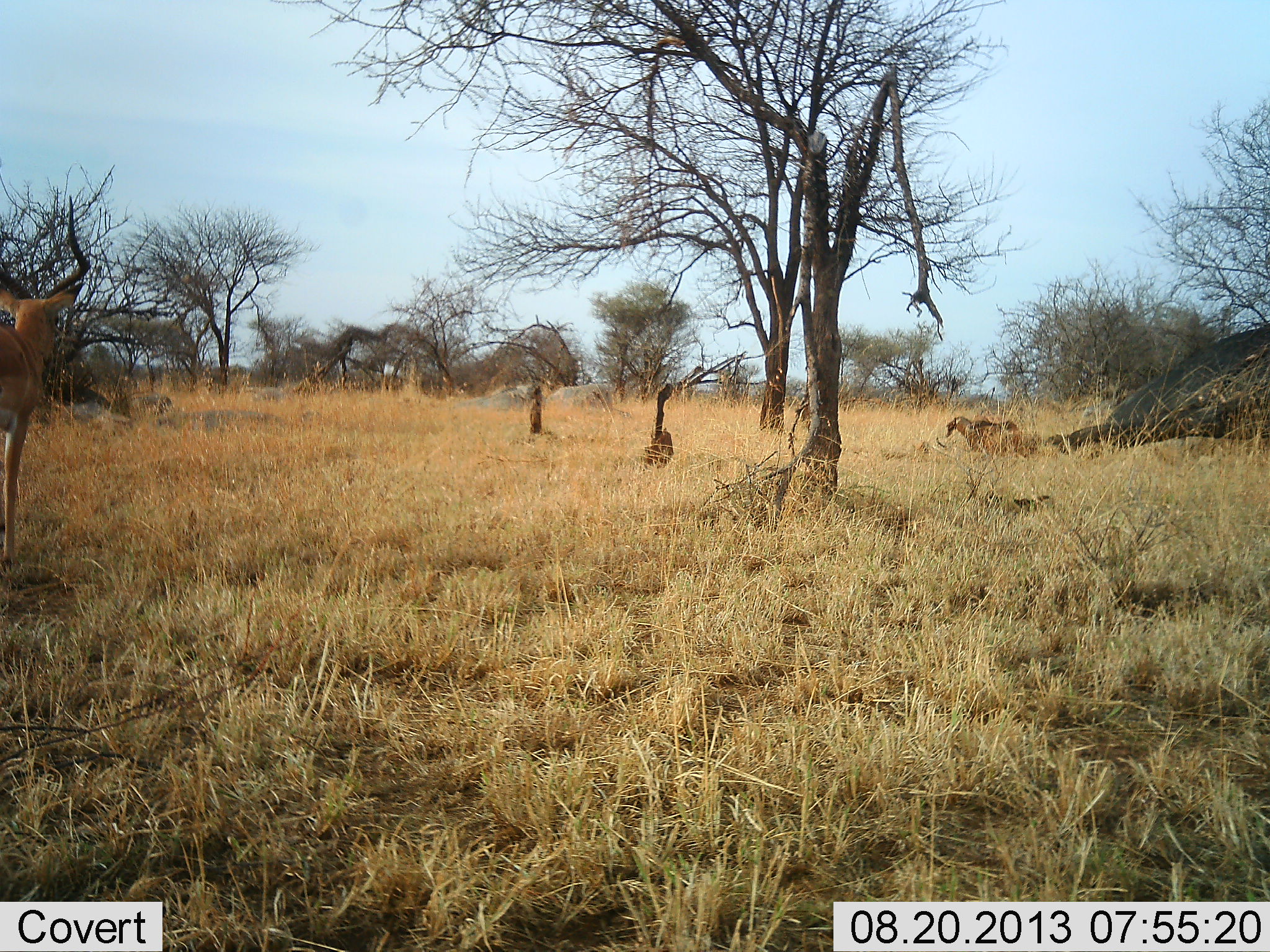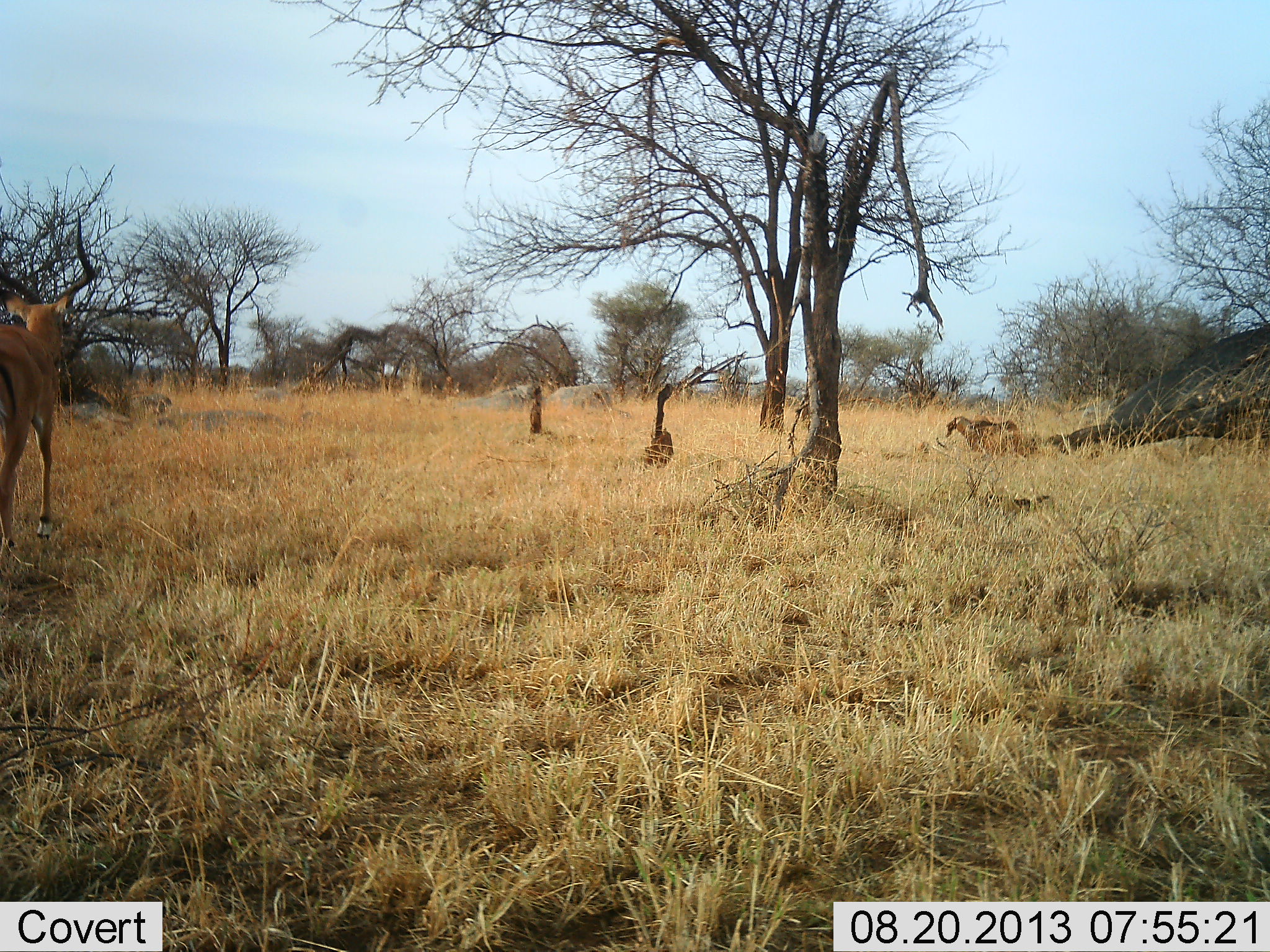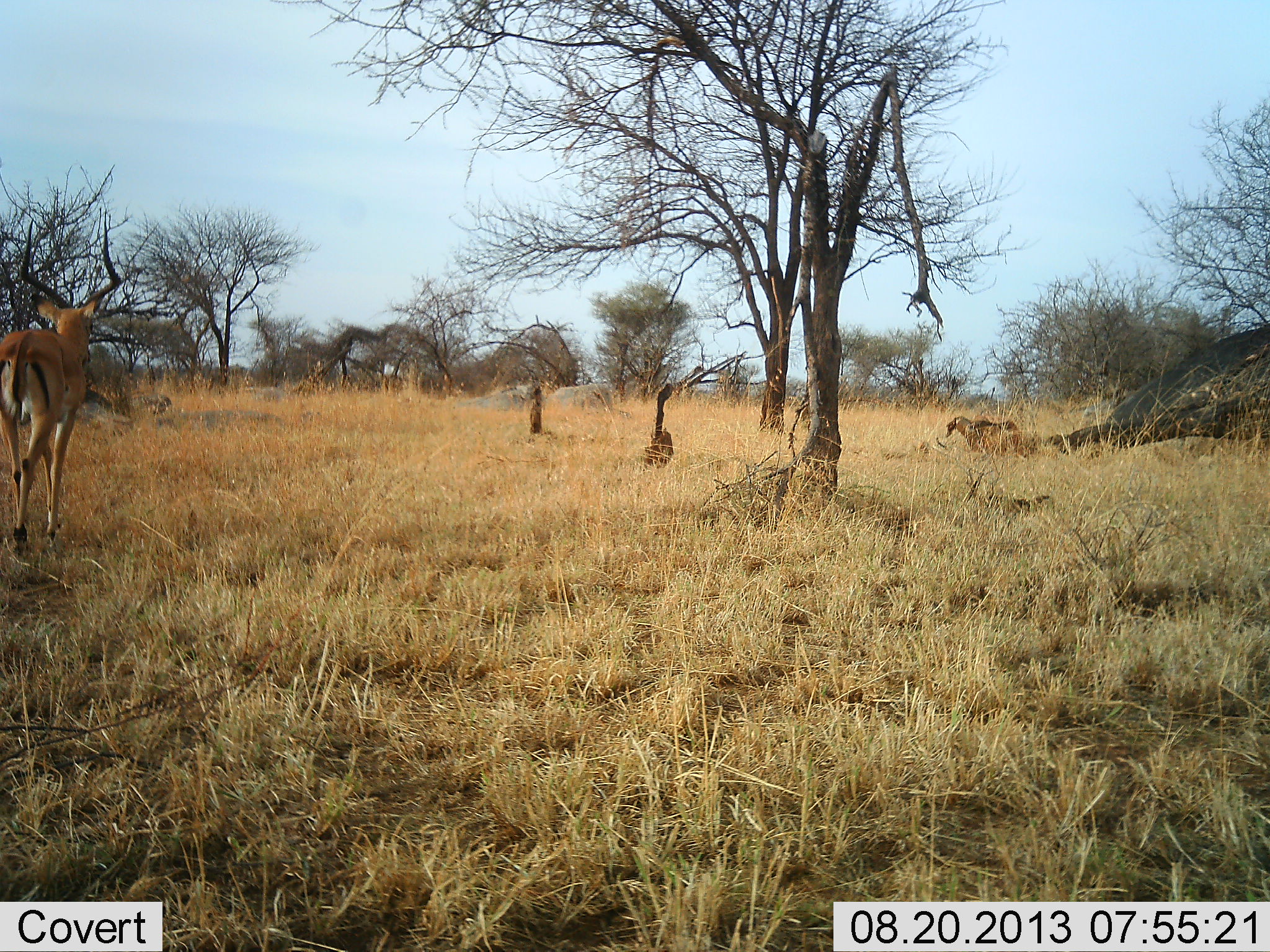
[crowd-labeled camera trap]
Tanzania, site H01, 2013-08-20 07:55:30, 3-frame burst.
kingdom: Animalia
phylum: Chordata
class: Mammalia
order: Artiodactyla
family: Bovidae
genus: Aepyceros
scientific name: Aepyceros melampus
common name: impala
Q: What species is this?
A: Impala (Aepyceros melampus).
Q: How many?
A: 1.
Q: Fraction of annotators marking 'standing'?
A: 10%.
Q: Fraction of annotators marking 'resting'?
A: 5%.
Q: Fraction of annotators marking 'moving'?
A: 90%.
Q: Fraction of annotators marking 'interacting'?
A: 0%.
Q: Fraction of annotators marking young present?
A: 0%.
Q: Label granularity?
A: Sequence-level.